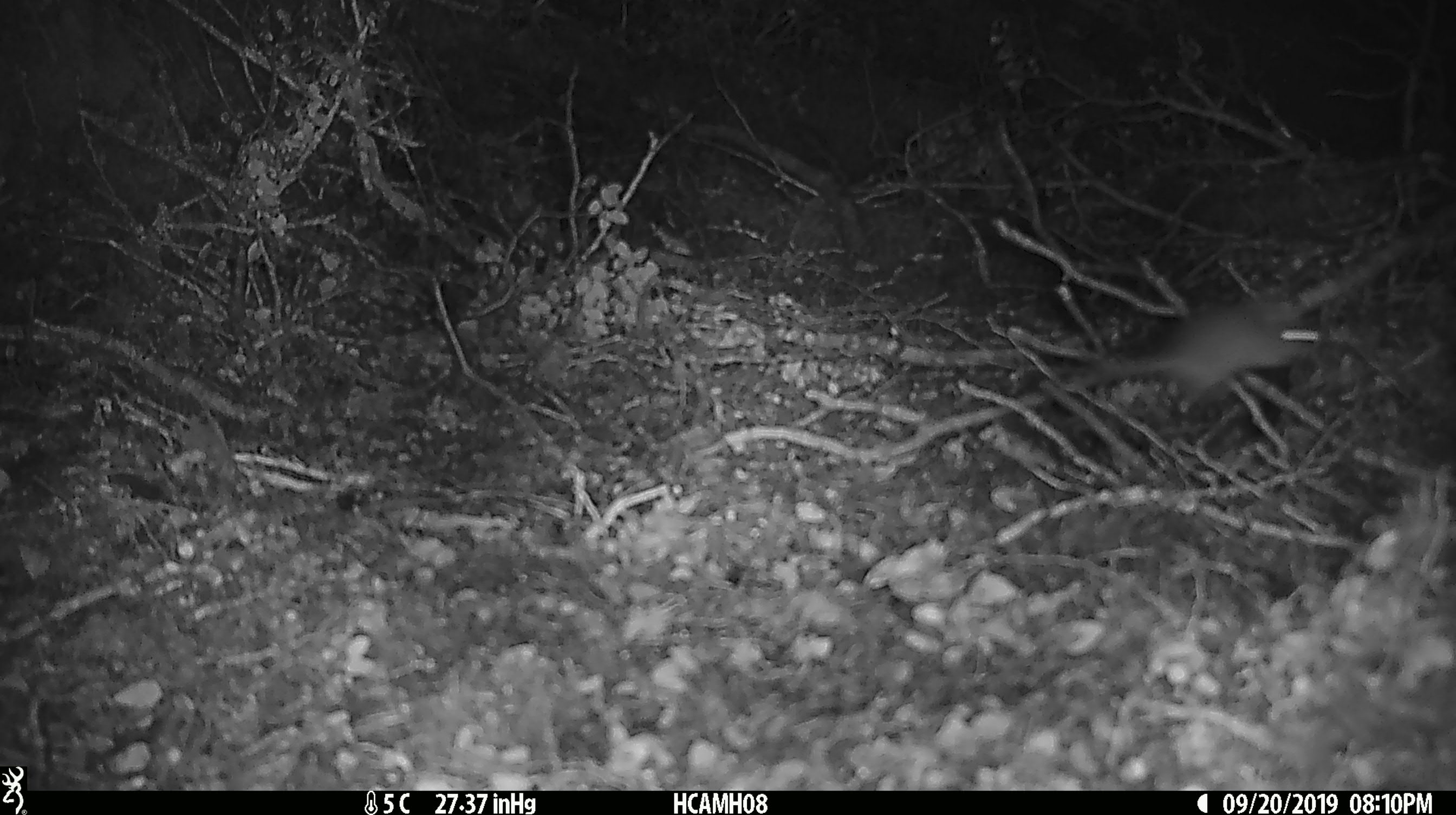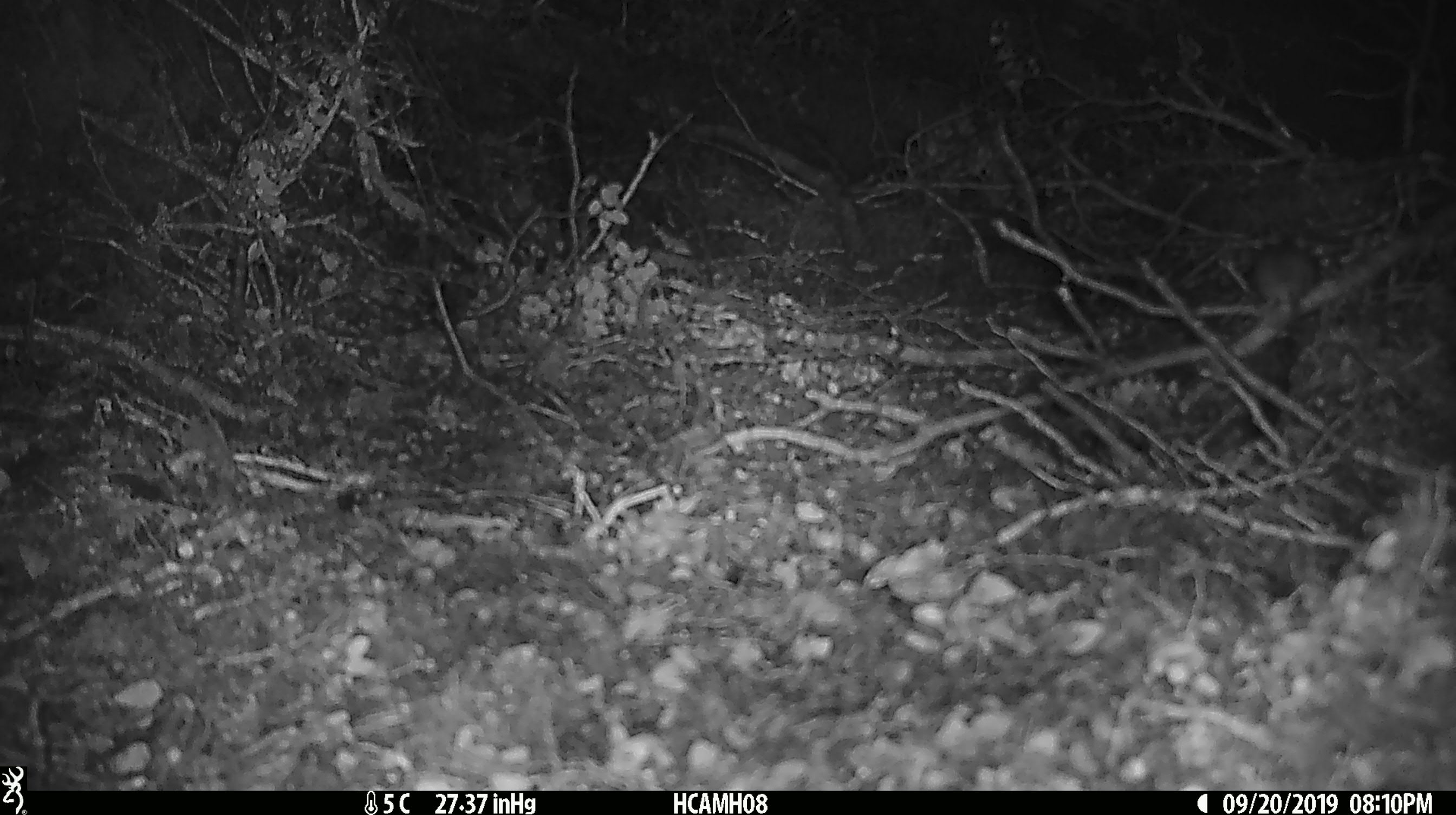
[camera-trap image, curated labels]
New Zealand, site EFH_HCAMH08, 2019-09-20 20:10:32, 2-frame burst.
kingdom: Animalia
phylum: Chordata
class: Mammalia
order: Rodentia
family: Muridae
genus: Mus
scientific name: Mus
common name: mouse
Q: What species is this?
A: Mouse (Mus).